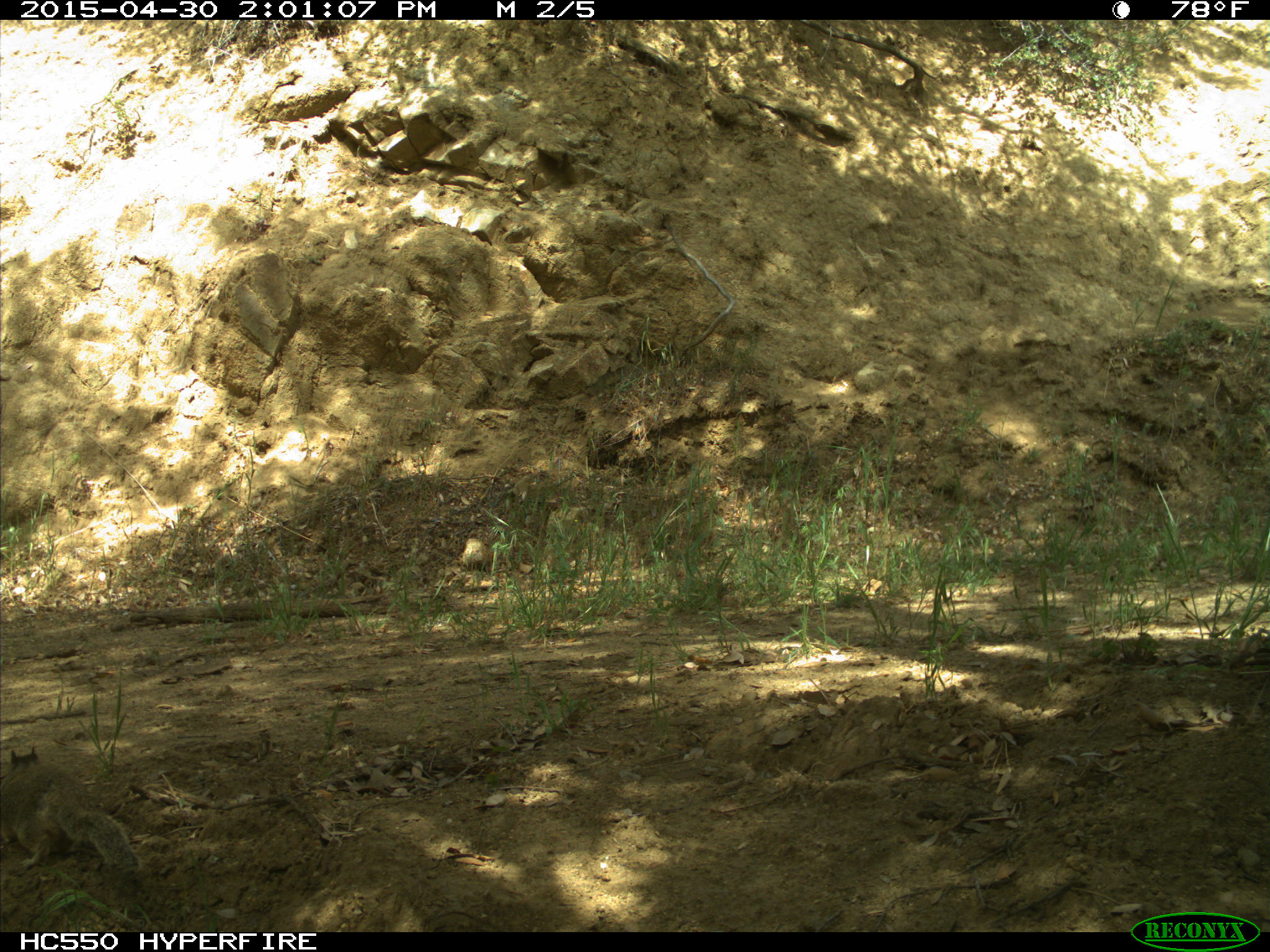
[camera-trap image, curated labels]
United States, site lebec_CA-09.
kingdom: Animalia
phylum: Chordata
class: Mammalia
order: Rodentia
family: Sciuridae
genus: Otospermophilus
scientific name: Otospermophilus beecheyi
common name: california ground squirrel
Otospermophilus beecheyi (california ground squirrel).